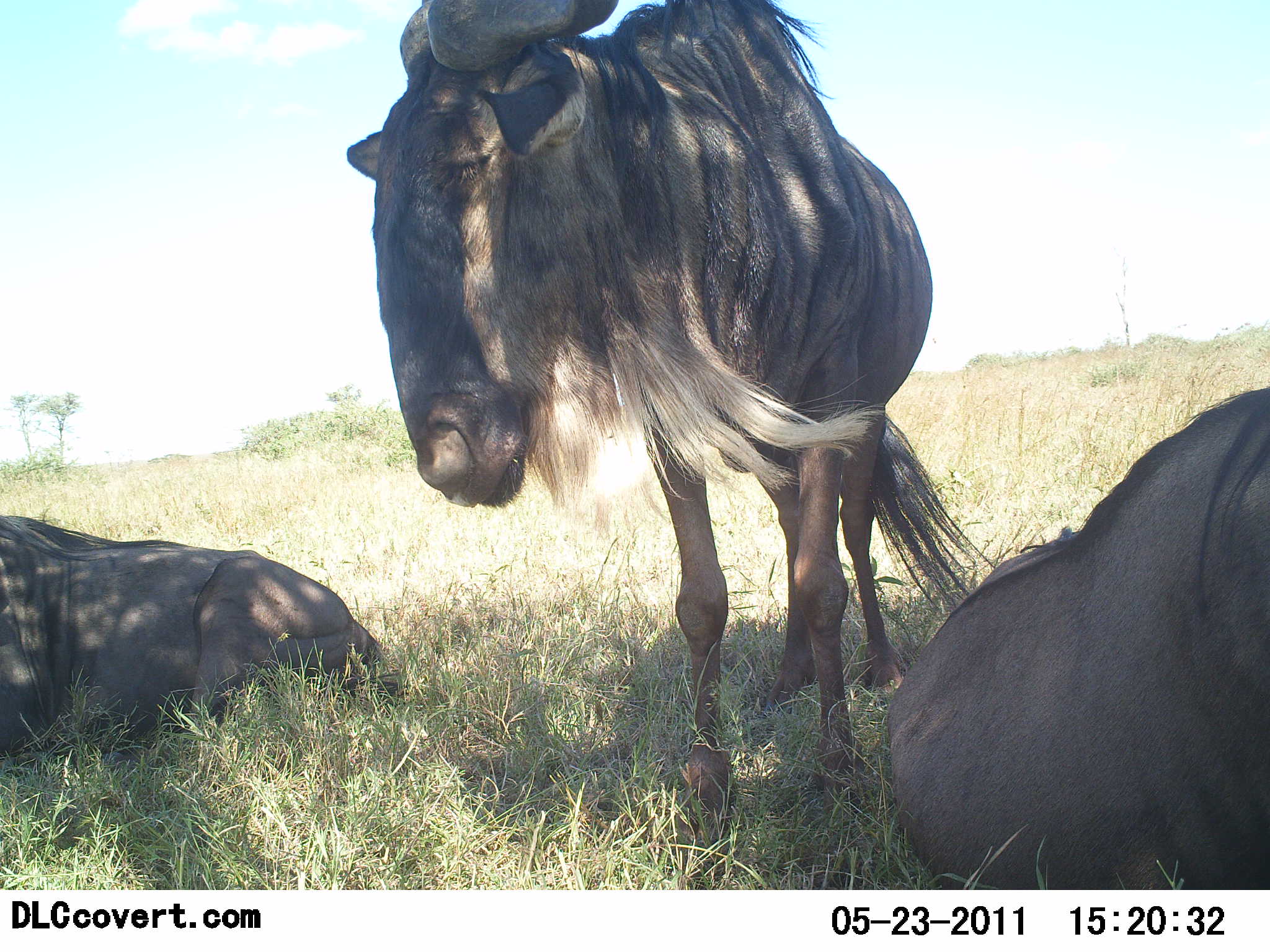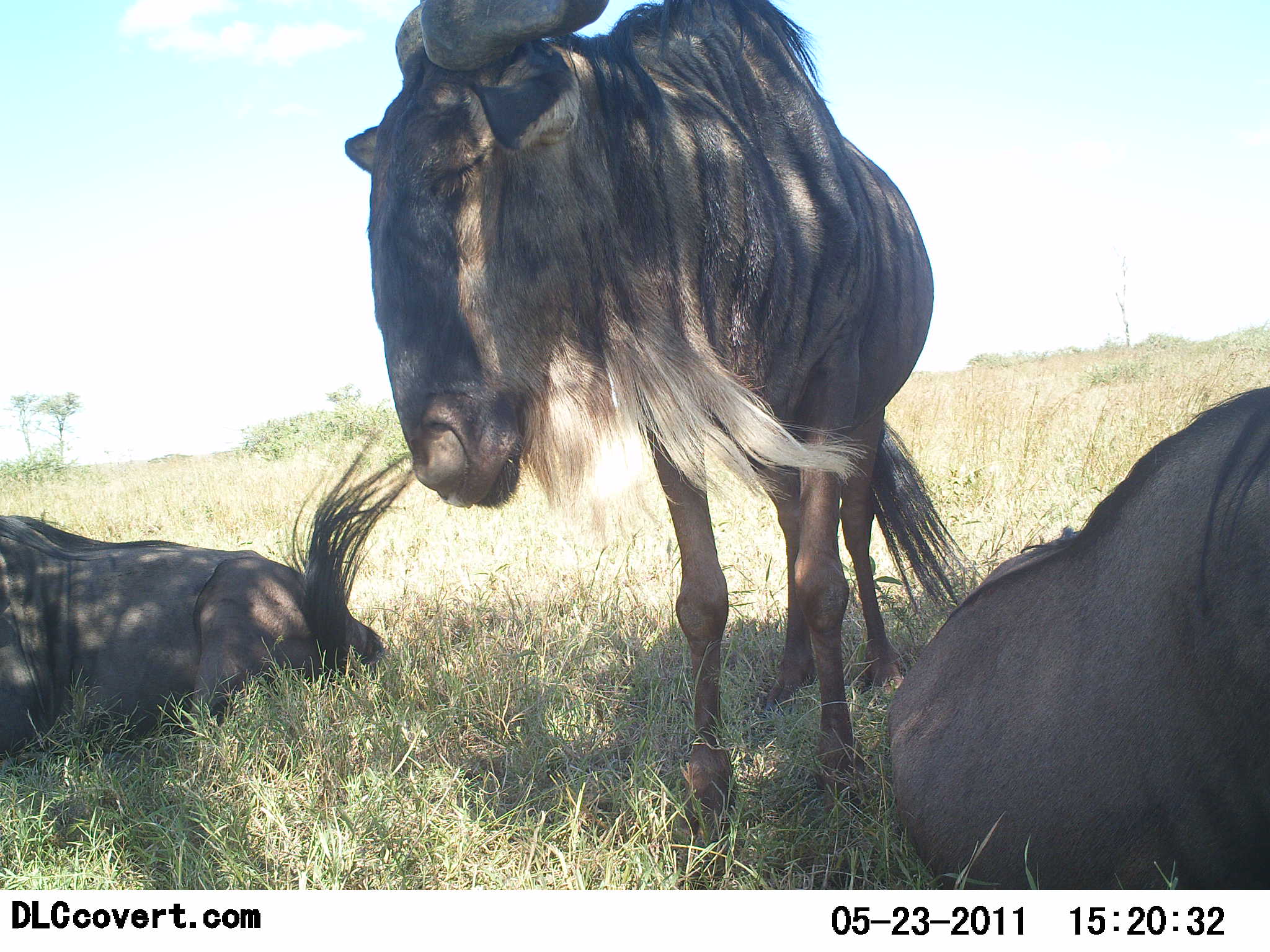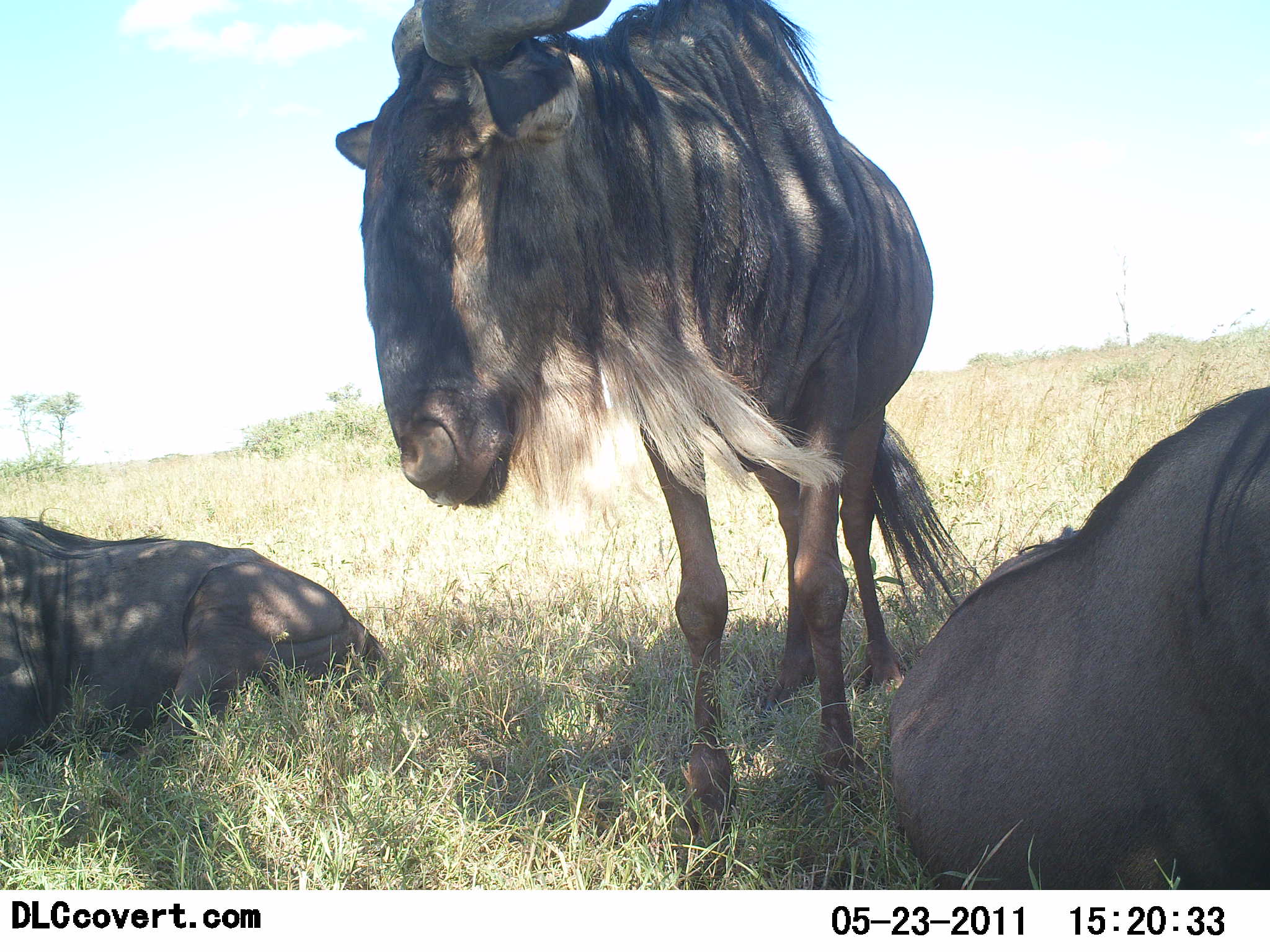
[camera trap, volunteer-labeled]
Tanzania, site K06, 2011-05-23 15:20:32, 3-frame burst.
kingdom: Animalia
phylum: Chordata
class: Mammalia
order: Artiodactyla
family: Bovidae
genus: Connochaetes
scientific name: Connochaetes taurinus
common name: blue wildebeest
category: wildebeest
Wildebeest (blue wildebeest) (Connochaetes taurinus), count 3. Behavior (volunteer vote fractions): standing 83%, resting 100%, moving 0%, interacting 0%. Young present (vote fraction): 0%. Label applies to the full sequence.